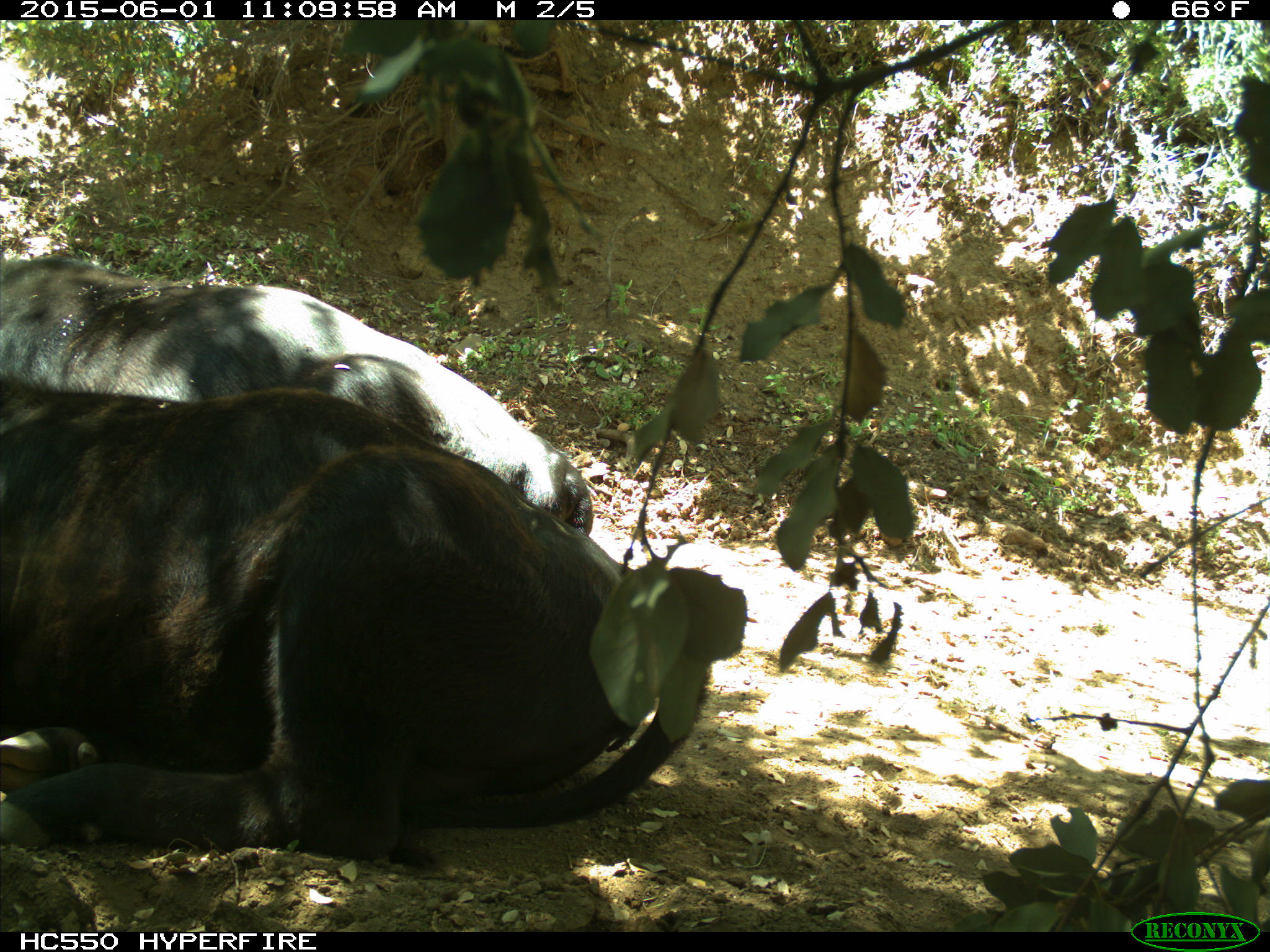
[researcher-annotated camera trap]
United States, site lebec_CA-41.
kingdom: Animalia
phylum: Chordata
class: Mammalia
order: Artiodactyla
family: Bovidae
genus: Bos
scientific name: Bos taurus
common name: domestic cow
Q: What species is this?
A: Bos taurus (domestic cow).